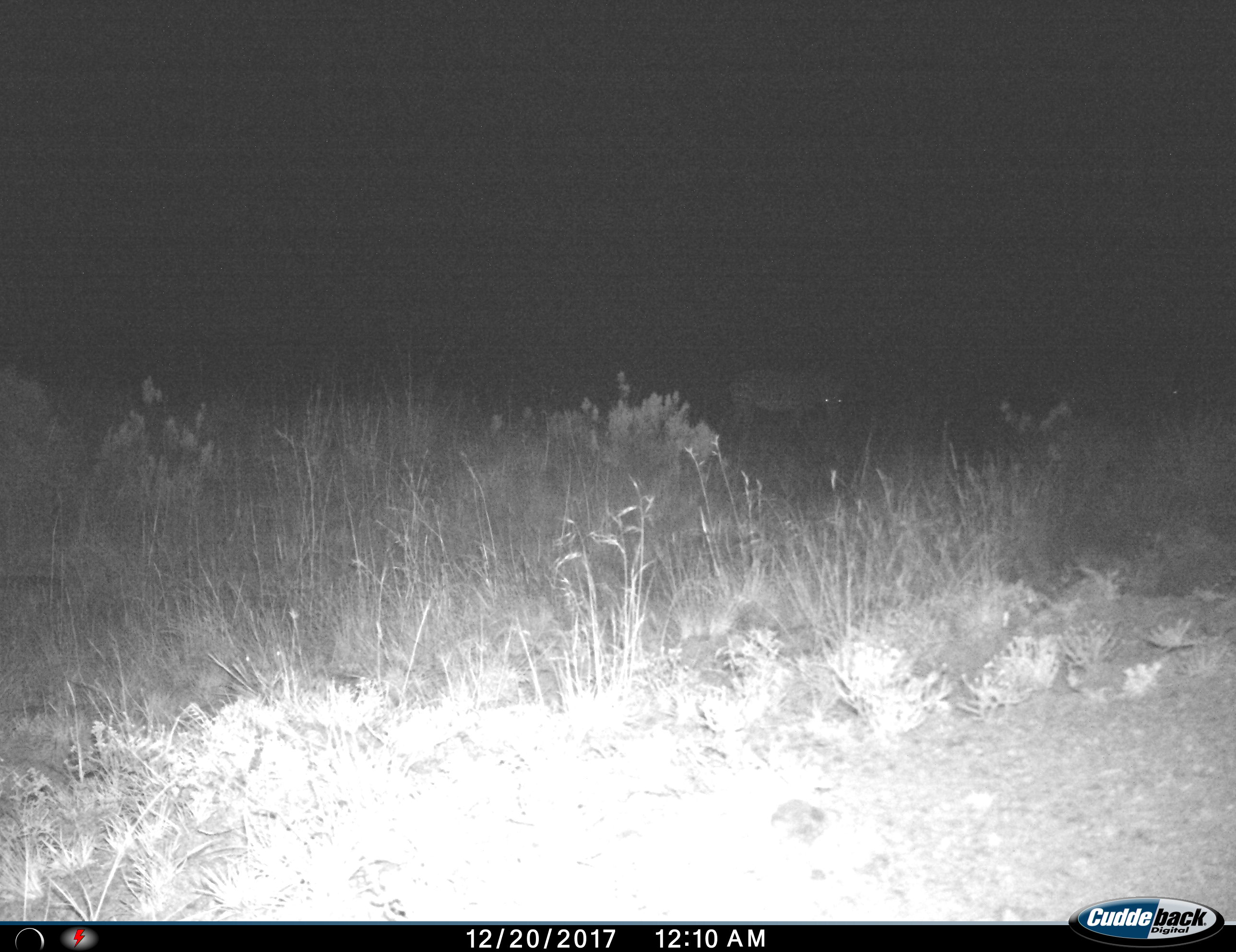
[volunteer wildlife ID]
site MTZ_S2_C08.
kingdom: Animalia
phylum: Chordata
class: Mammalia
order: Perissodactyla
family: Equidae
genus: Equus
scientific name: Equus zebra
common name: mountain zebra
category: zebramountain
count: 1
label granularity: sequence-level